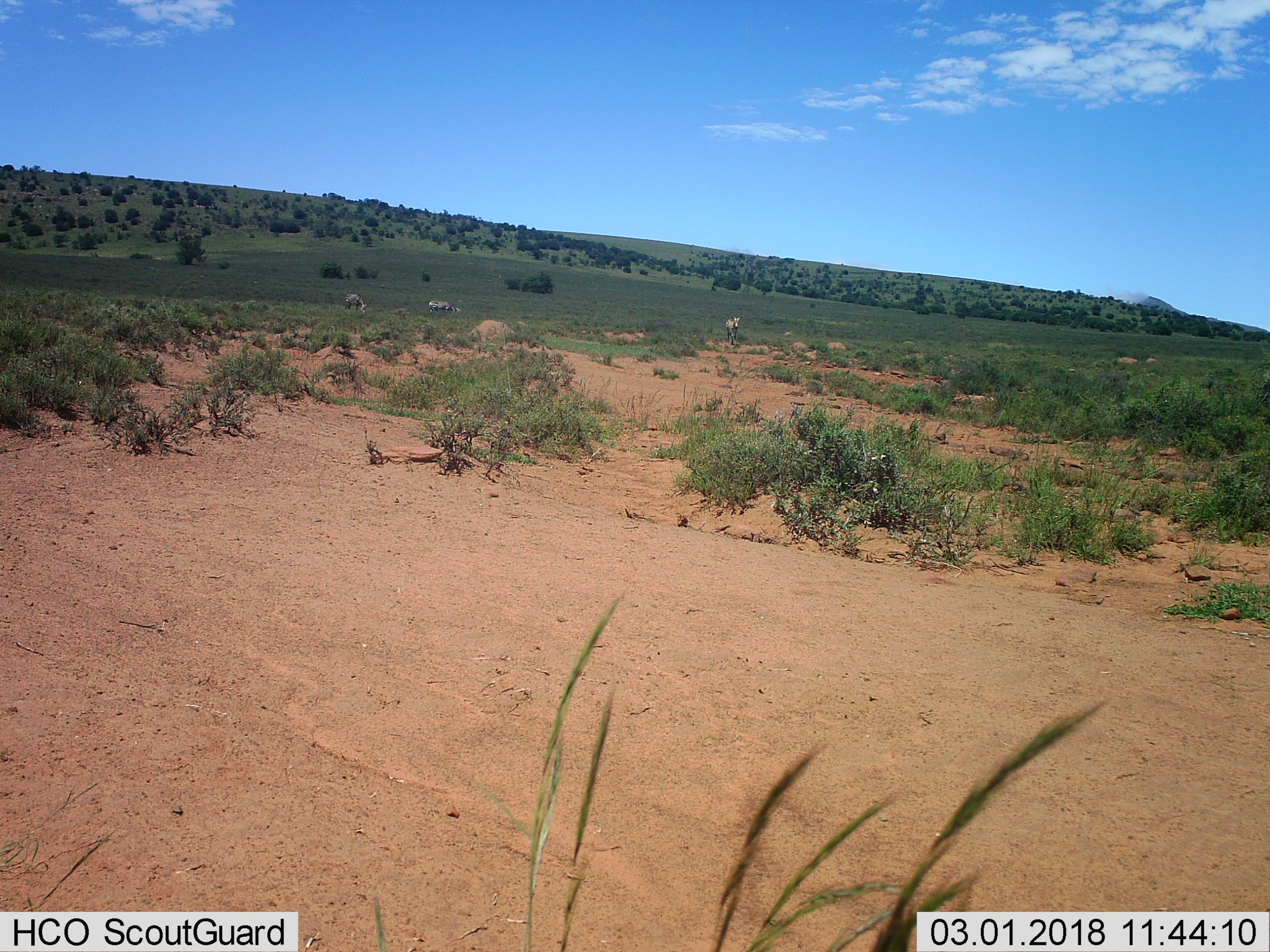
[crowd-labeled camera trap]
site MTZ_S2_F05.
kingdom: Animalia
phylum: Chordata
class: Mammalia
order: Perissodactyla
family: Equidae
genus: Equus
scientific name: Equus zebra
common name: mountain zebra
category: zebramountain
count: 3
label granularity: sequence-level